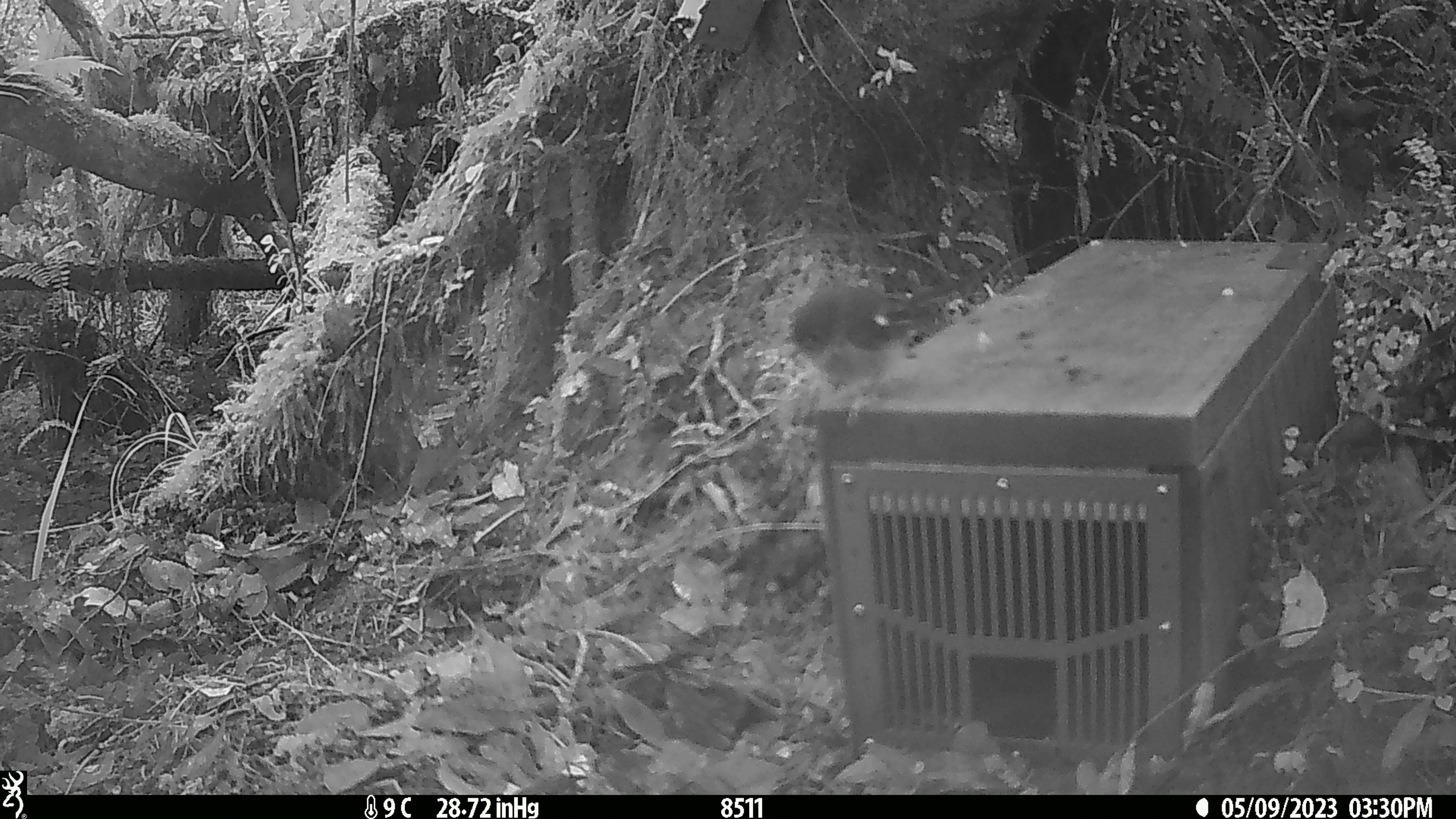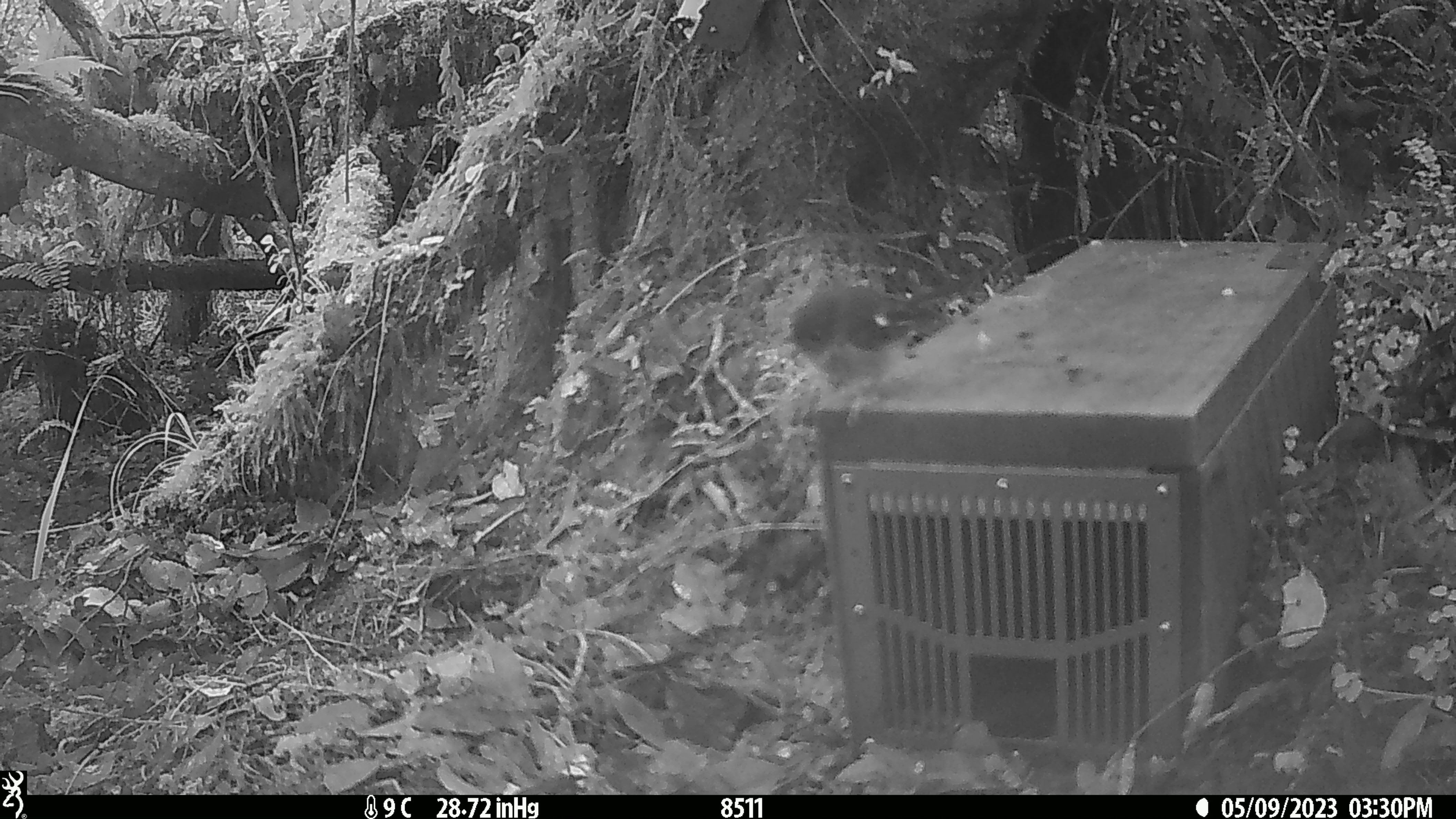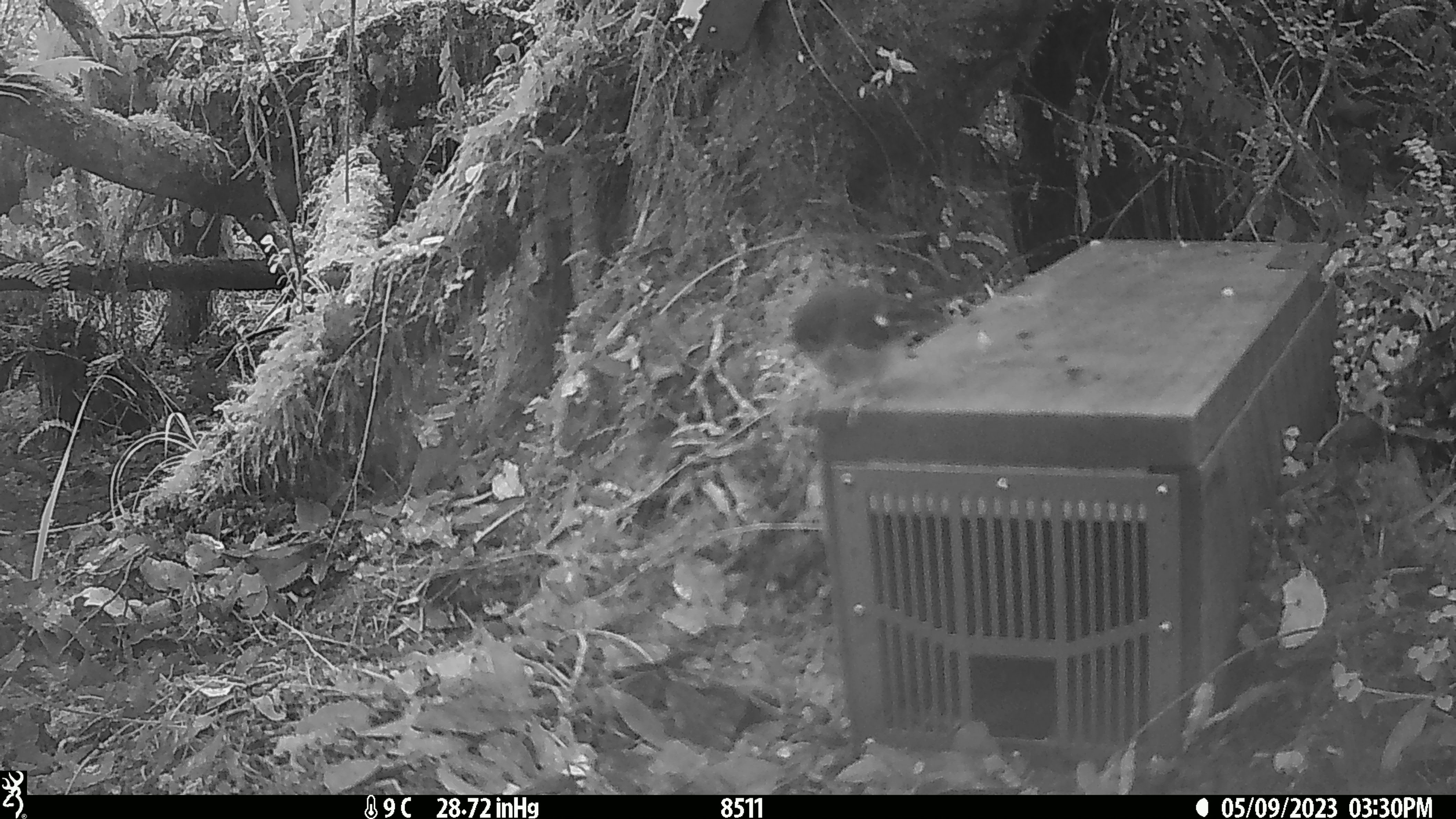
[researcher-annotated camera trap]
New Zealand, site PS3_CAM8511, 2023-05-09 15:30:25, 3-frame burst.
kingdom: Animalia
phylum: Chordata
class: Aves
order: Passeriformes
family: Petroicidae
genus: Petroica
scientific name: Petroica macrocephala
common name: tomtit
Tomtit (Petroica macrocephala).